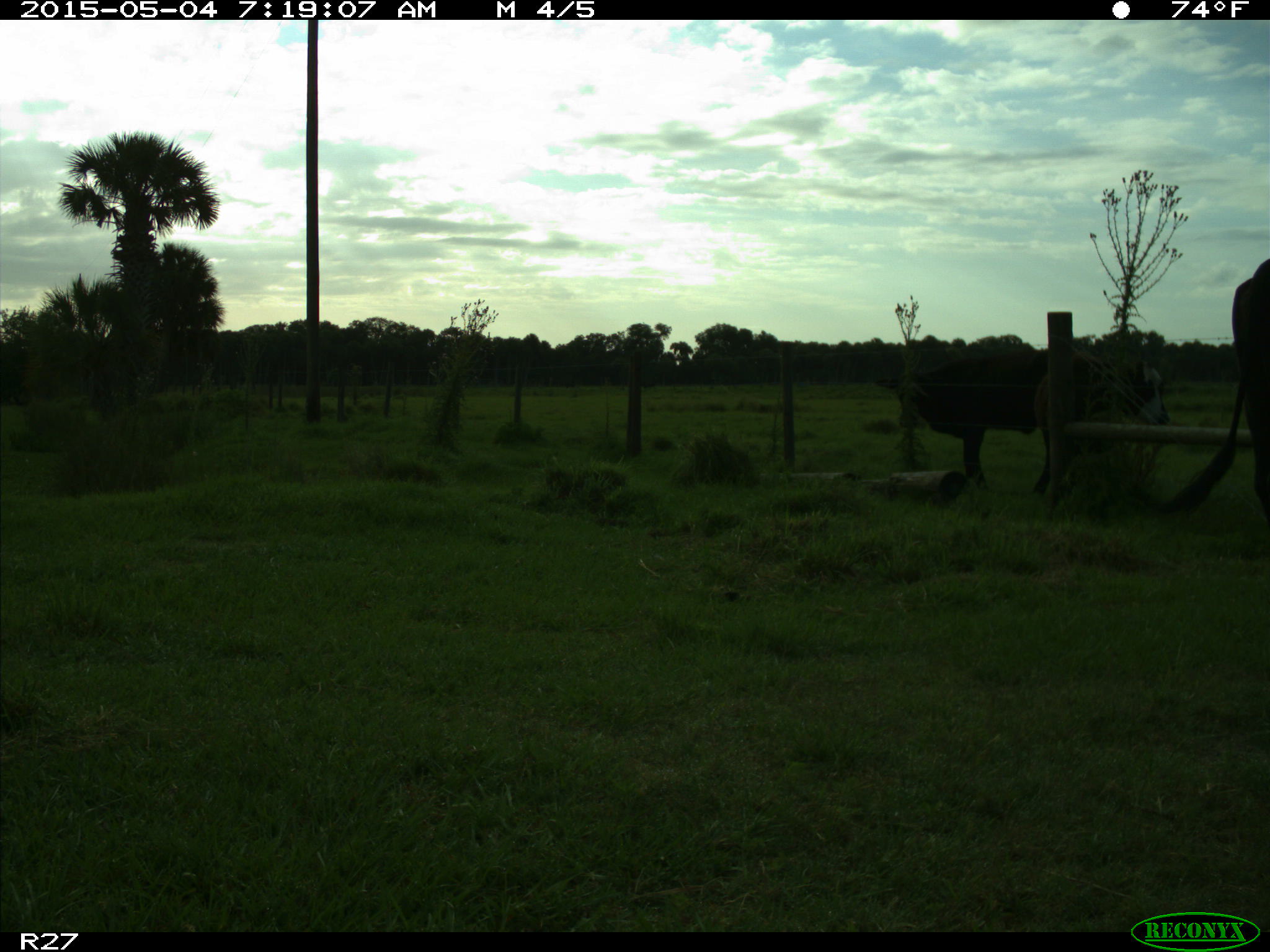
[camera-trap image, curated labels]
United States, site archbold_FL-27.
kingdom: Animalia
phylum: Chordata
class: Mammalia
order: Artiodactyla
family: Bovidae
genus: Bos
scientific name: Bos taurus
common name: domestic cow